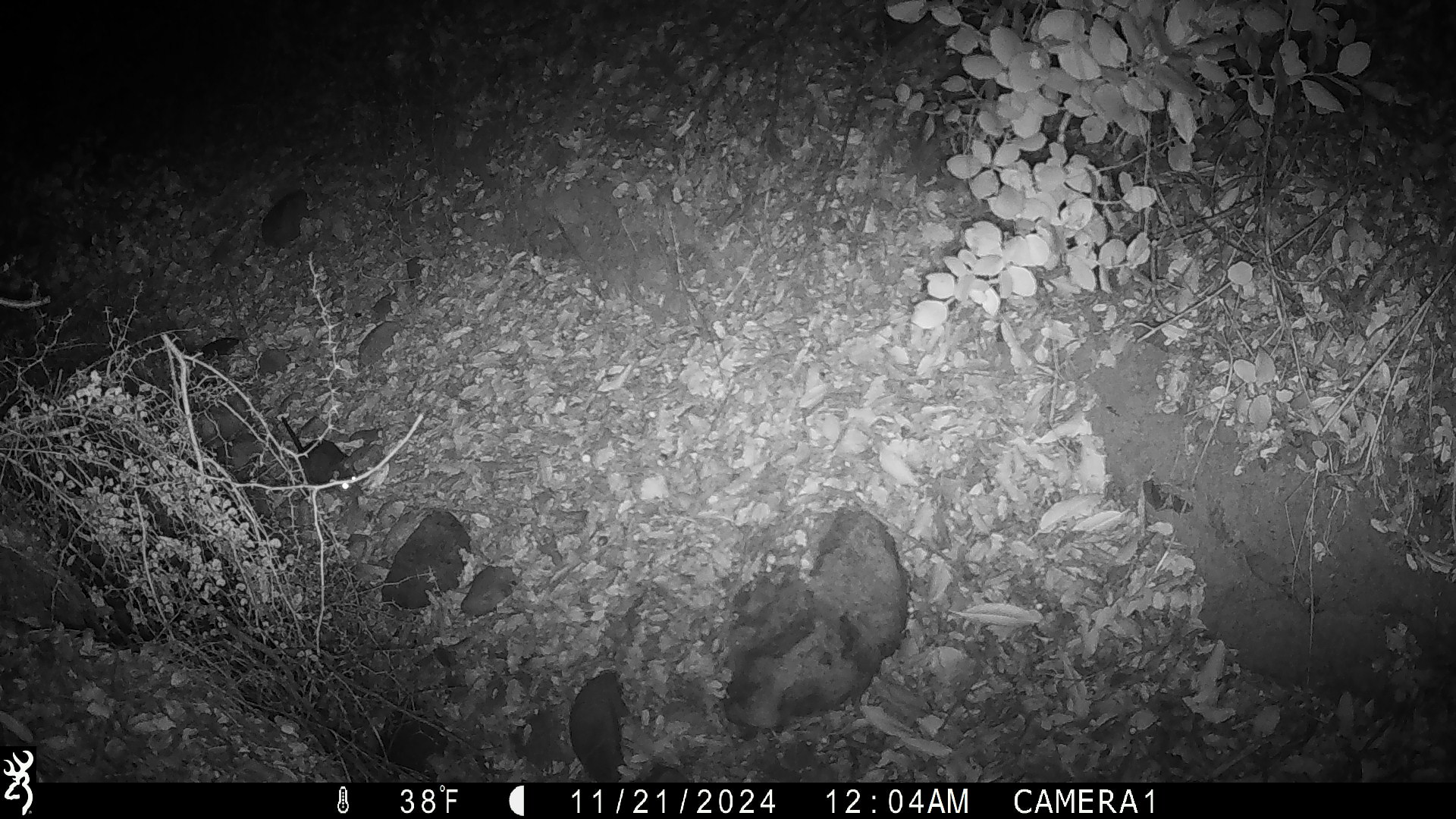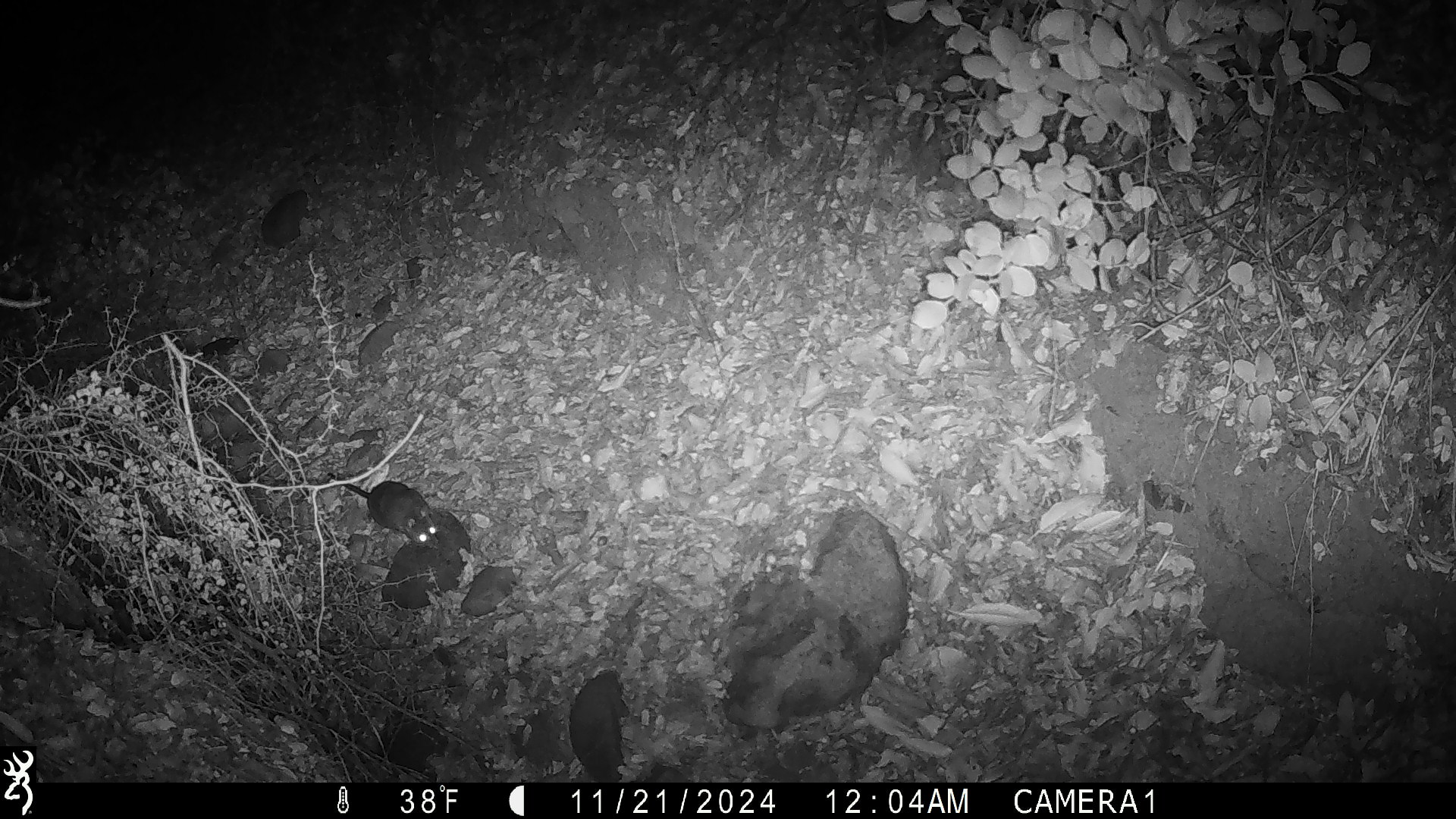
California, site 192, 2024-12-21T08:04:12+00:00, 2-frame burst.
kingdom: Animalia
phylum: Chordata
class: Mammalia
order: Rodentia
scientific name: Rodentia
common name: mouse or rat